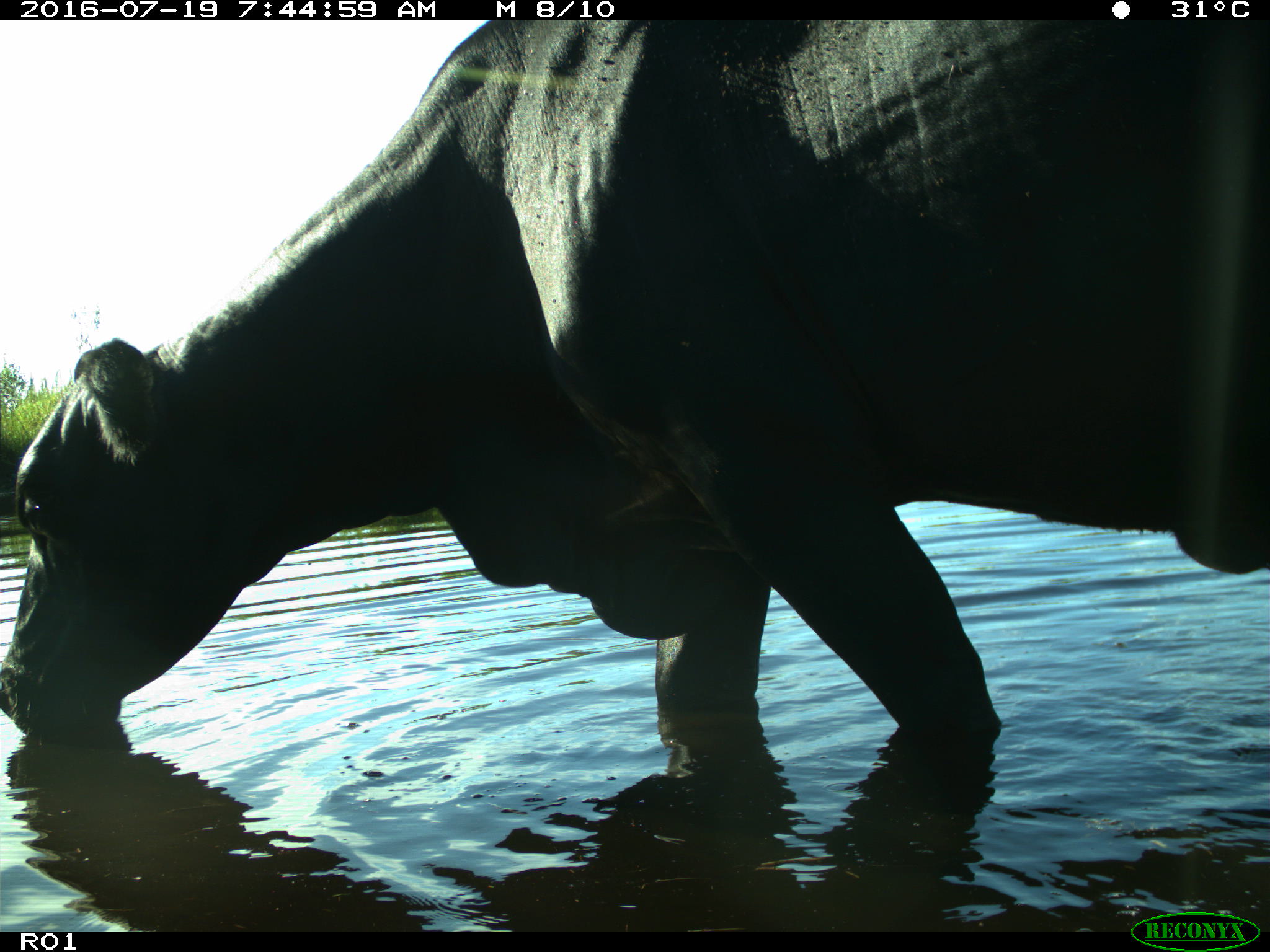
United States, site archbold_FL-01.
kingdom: Animalia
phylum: Chordata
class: Mammalia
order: Artiodactyla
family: Bovidae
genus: Bos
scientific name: Bos taurus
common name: domestic cow